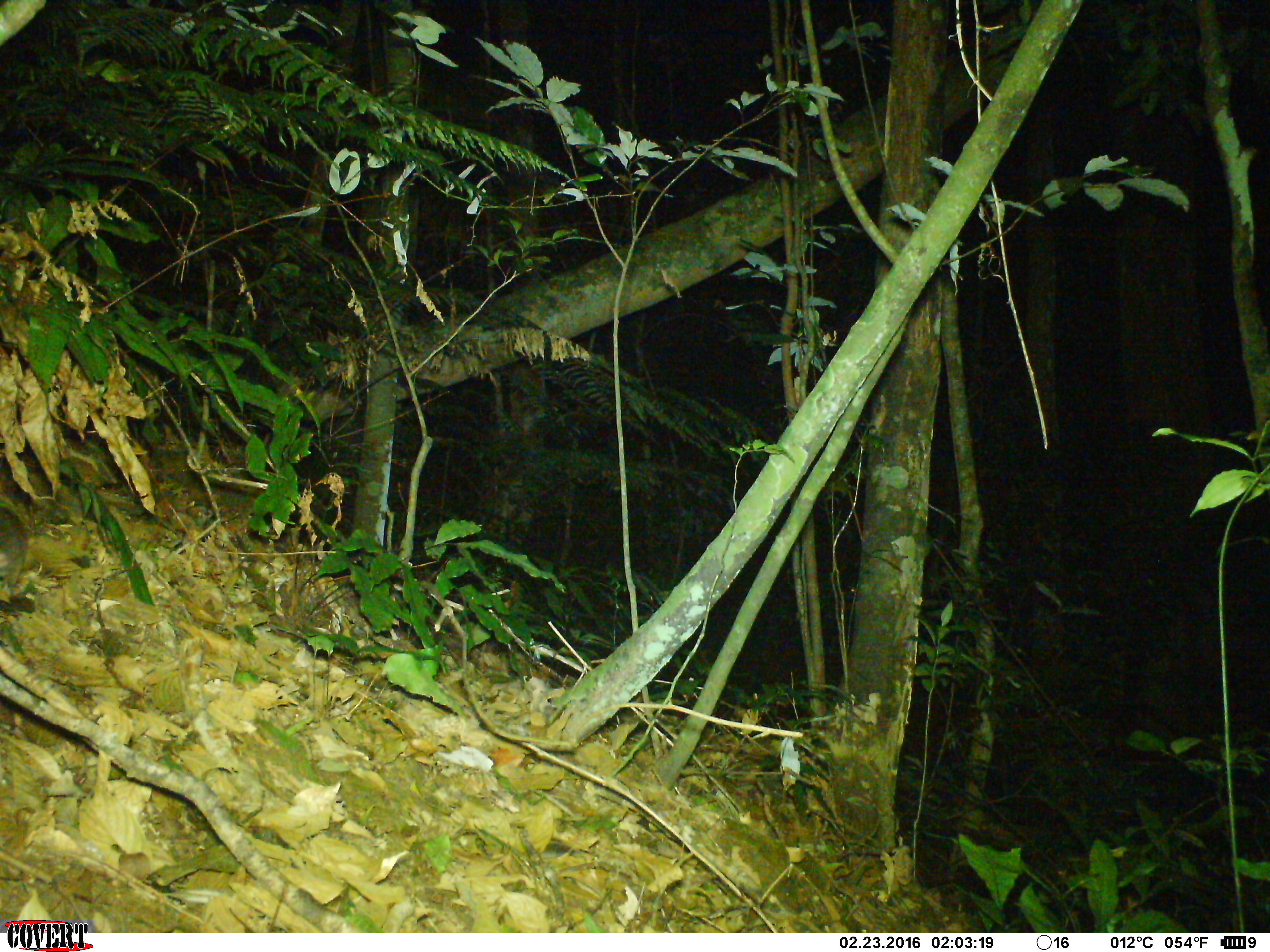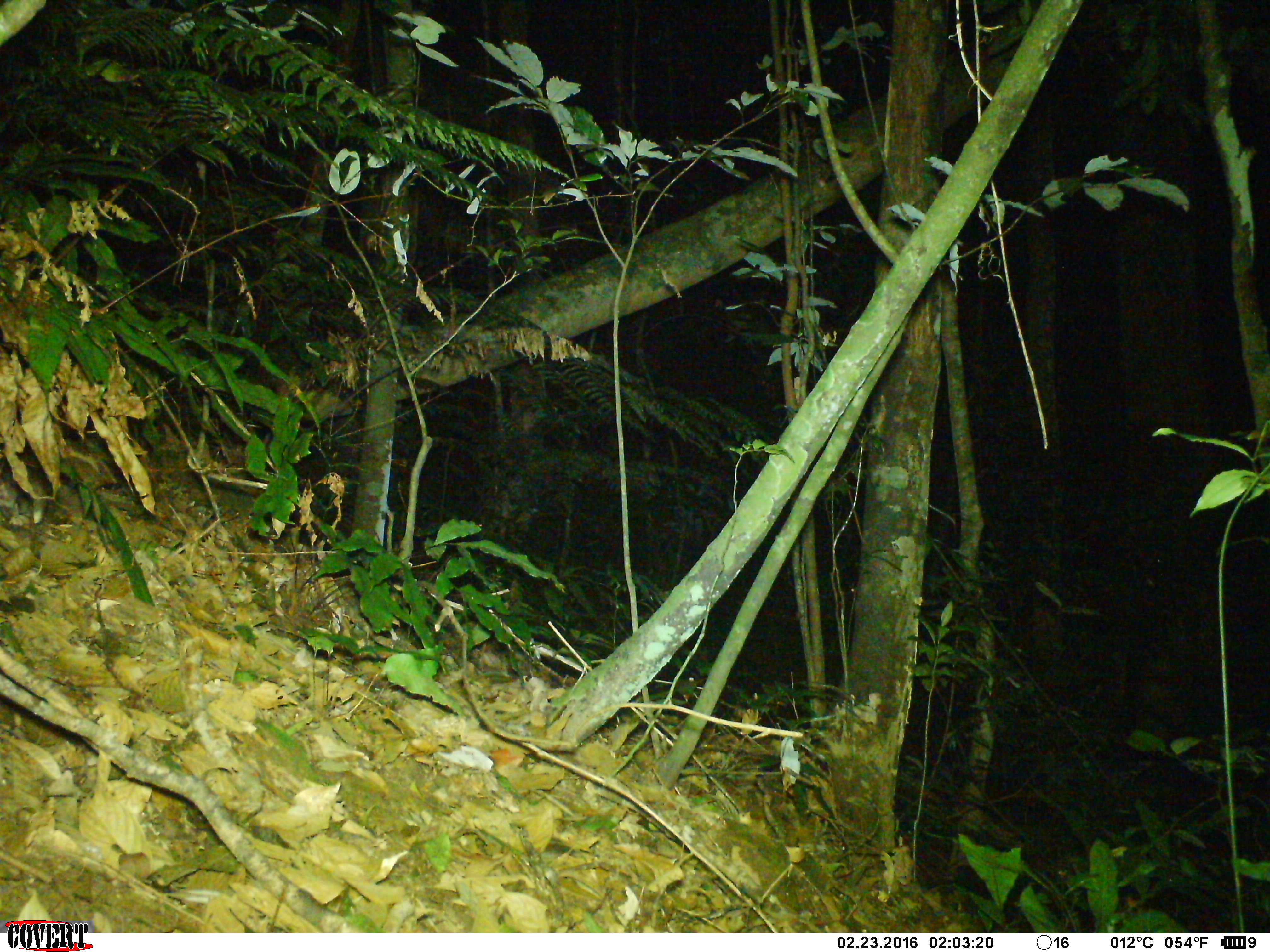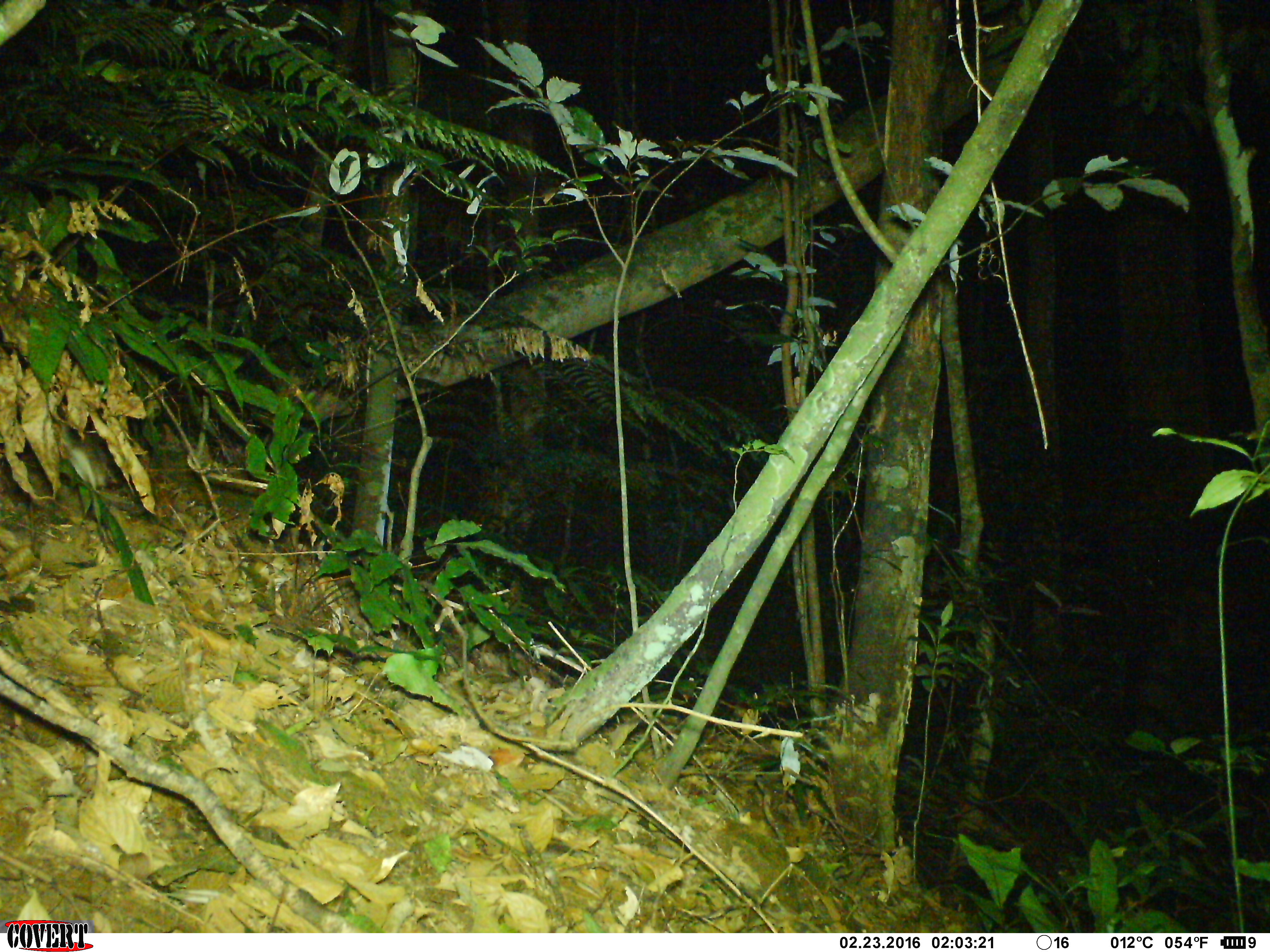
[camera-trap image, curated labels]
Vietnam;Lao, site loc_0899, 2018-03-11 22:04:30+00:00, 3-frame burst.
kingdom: Animalia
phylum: Chordata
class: Mammalia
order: Rodentia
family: Muridae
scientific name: Muridae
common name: old-world mice and rats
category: unidentified murid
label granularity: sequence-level